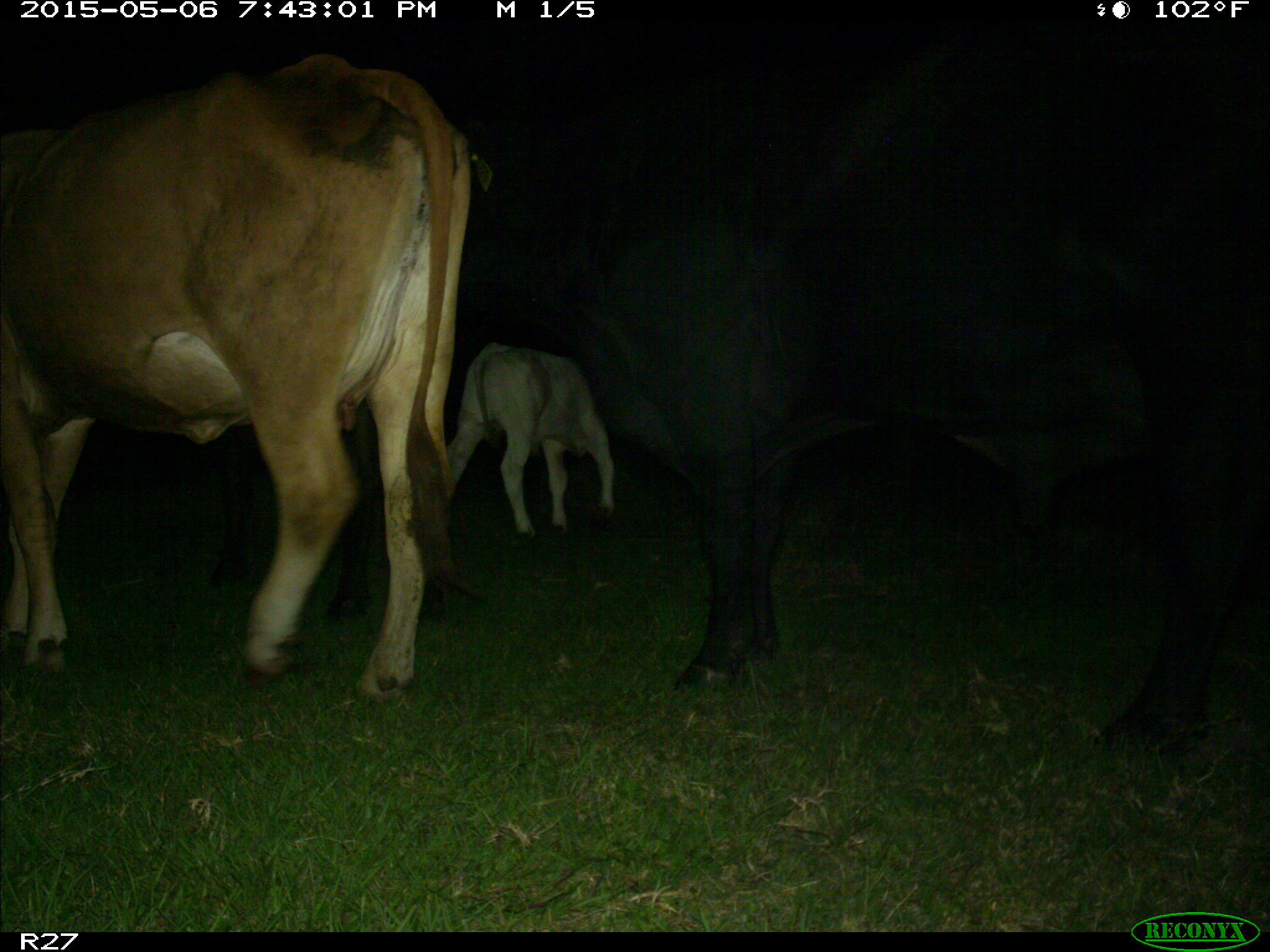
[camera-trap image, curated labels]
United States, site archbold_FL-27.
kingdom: Animalia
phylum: Chordata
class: Mammalia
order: Artiodactyla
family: Bovidae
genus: Bos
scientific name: Bos taurus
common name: domestic cow